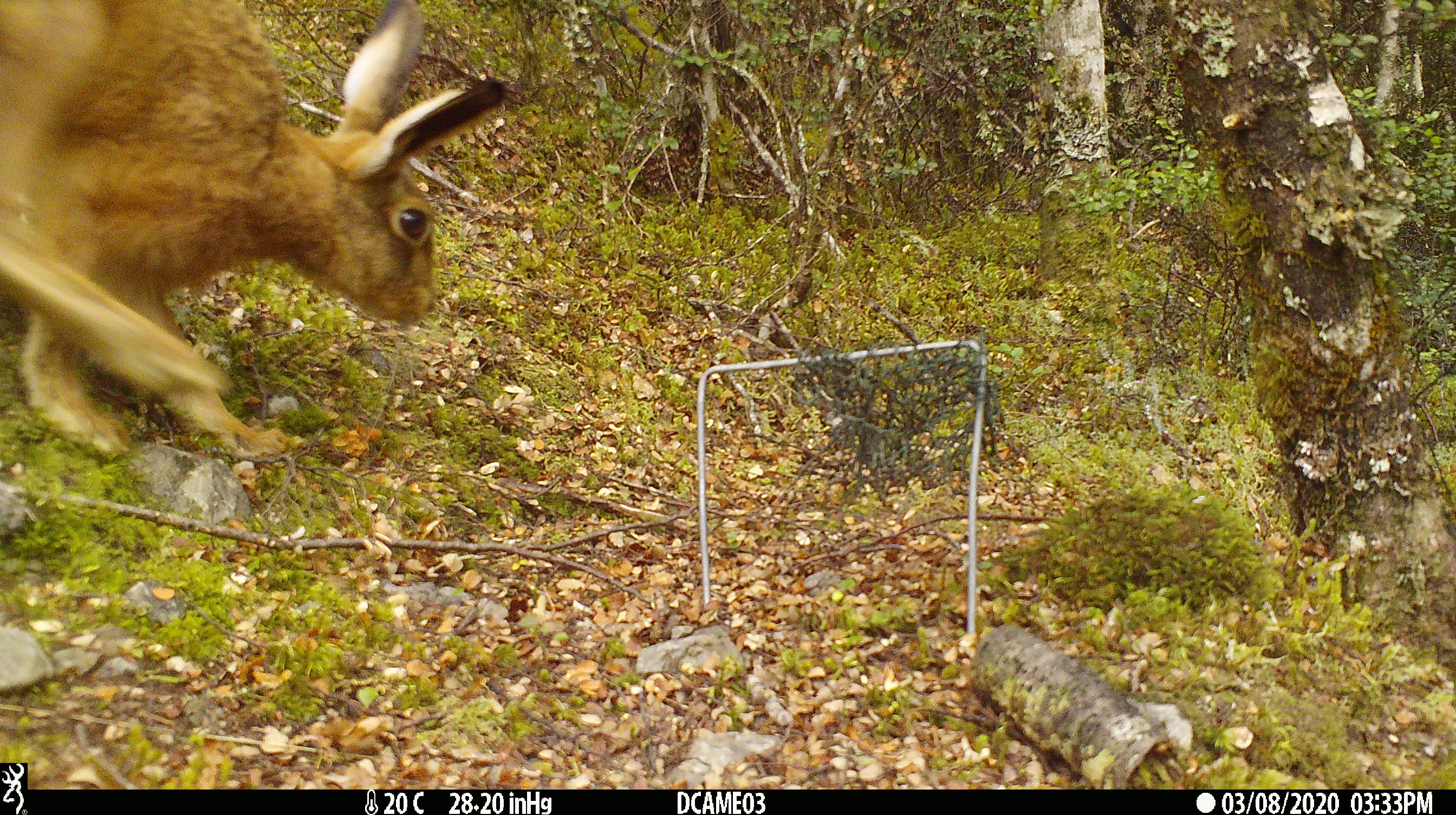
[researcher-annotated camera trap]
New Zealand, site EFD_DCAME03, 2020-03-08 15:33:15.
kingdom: Animalia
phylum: Chordata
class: Mammalia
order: Lagomorpha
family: Leporidae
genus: Lepus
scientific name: Lepus europaeus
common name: brown hare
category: hare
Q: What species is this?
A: Hare (brown hare) (Lepus europaeus).